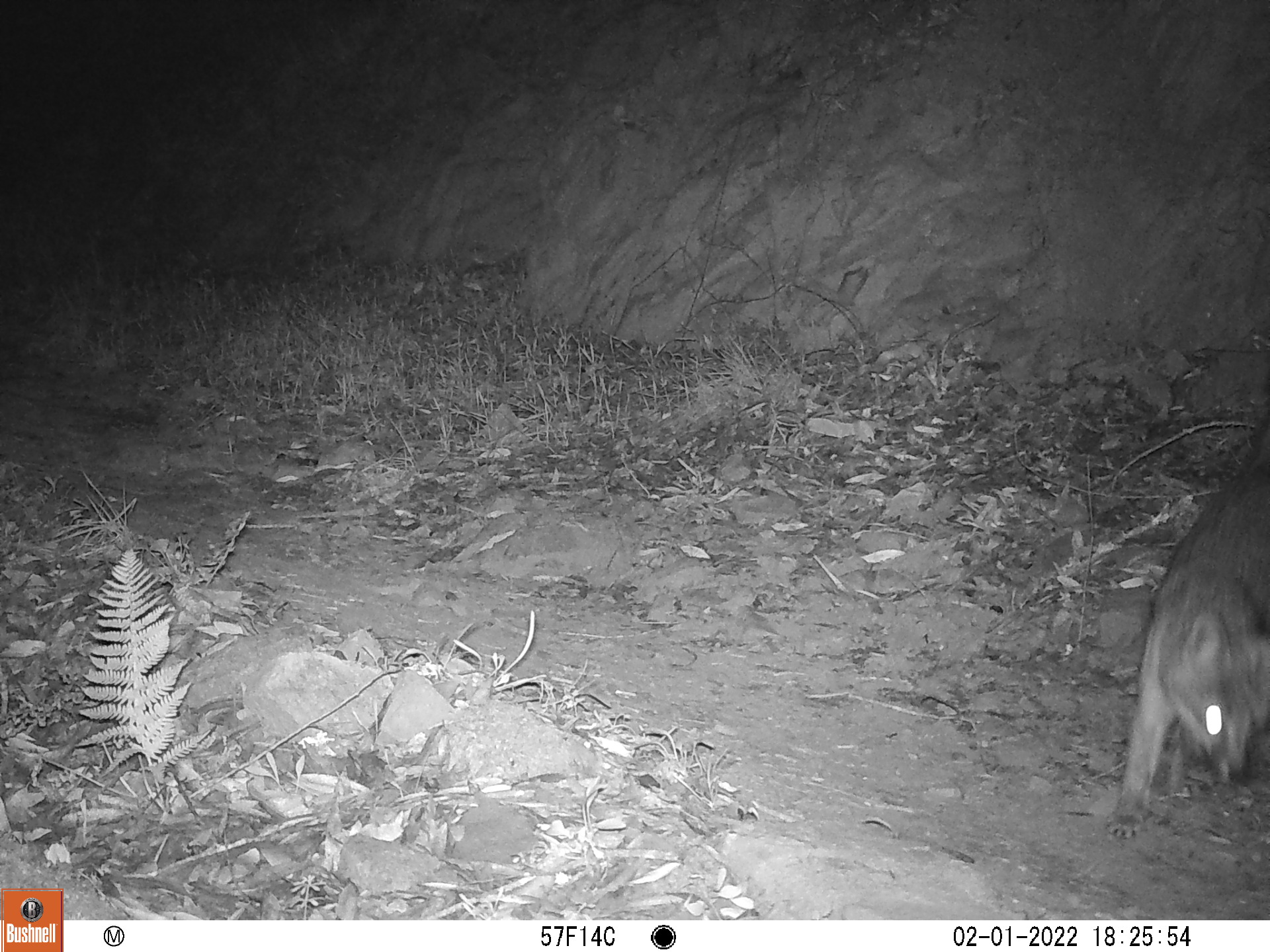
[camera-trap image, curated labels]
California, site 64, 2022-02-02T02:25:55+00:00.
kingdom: Animalia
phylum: Chordata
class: Mammalia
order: Carnivora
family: Canidae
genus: Urocyon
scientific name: Urocyon cinereoargenteus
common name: gray fox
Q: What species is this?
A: Gray fox (Urocyon cinereoargenteus).